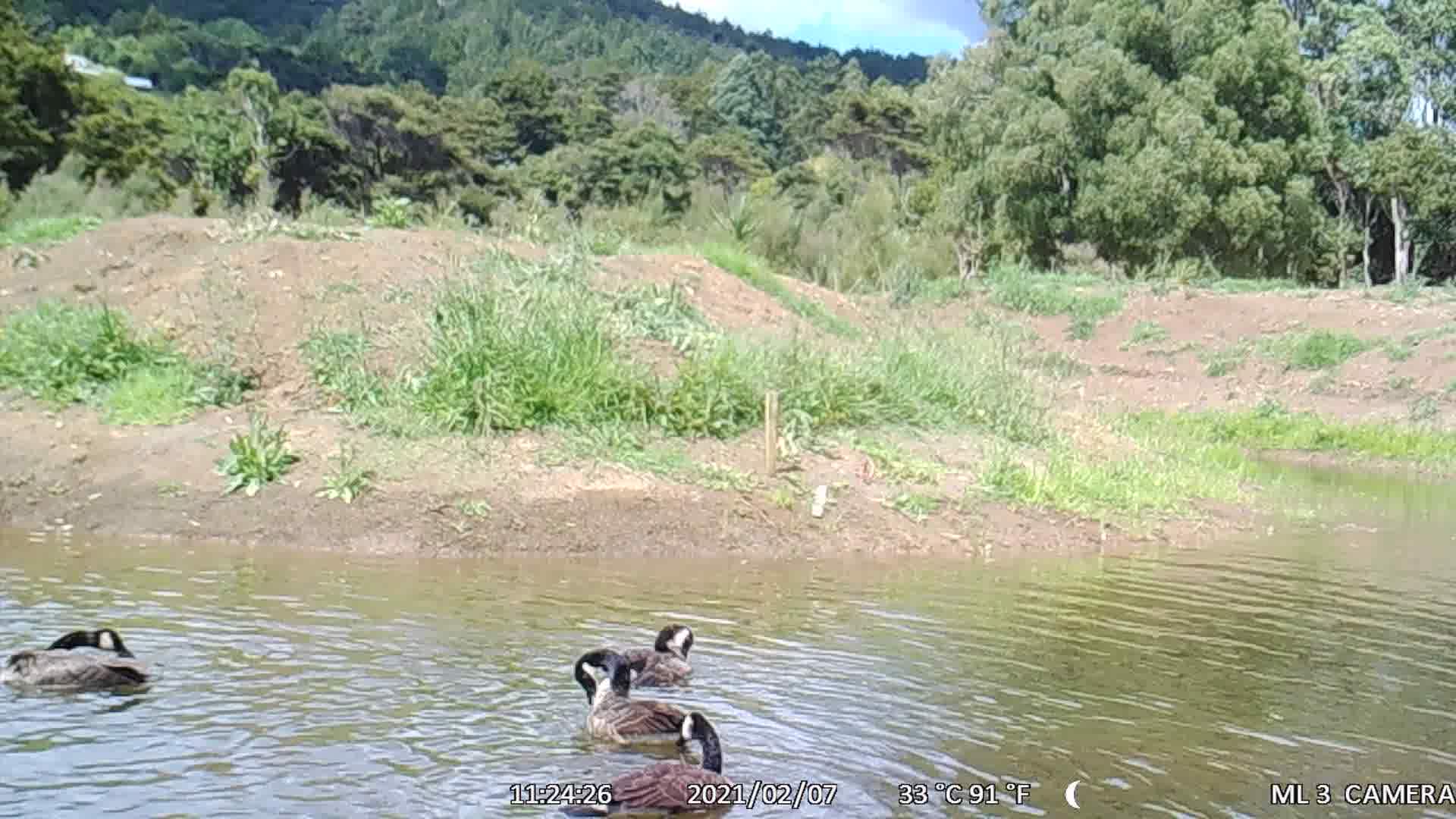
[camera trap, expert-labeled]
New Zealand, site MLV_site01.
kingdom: Animalia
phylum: Chordata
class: Aves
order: Anseriformes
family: Anatidae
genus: Branta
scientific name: Branta canadensis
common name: canada goose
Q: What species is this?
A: Canada goose (Branta canadensis).